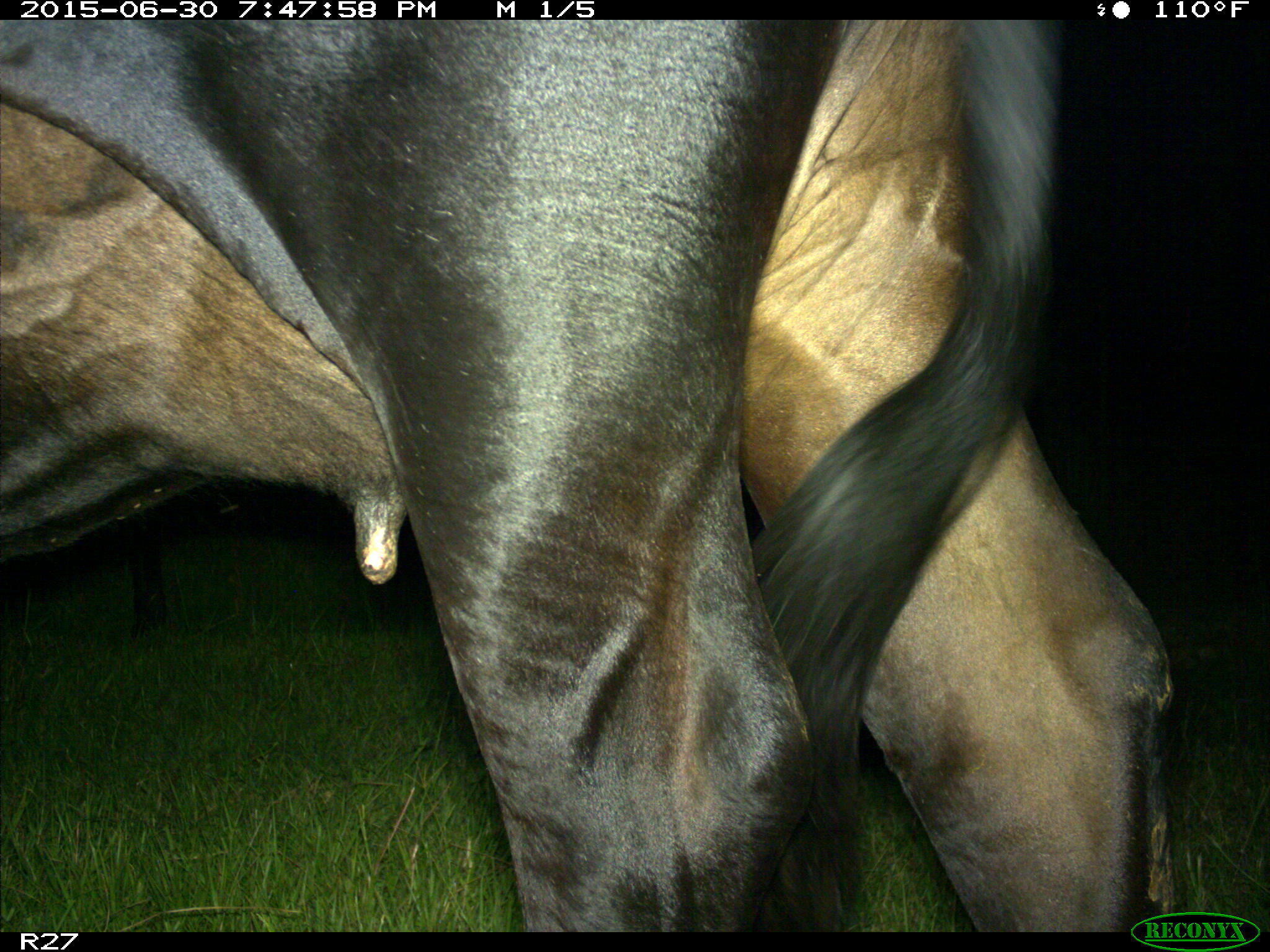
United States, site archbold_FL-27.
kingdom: Animalia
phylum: Chordata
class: Mammalia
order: Artiodactyla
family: Bovidae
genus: Bos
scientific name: Bos taurus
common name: domestic cow